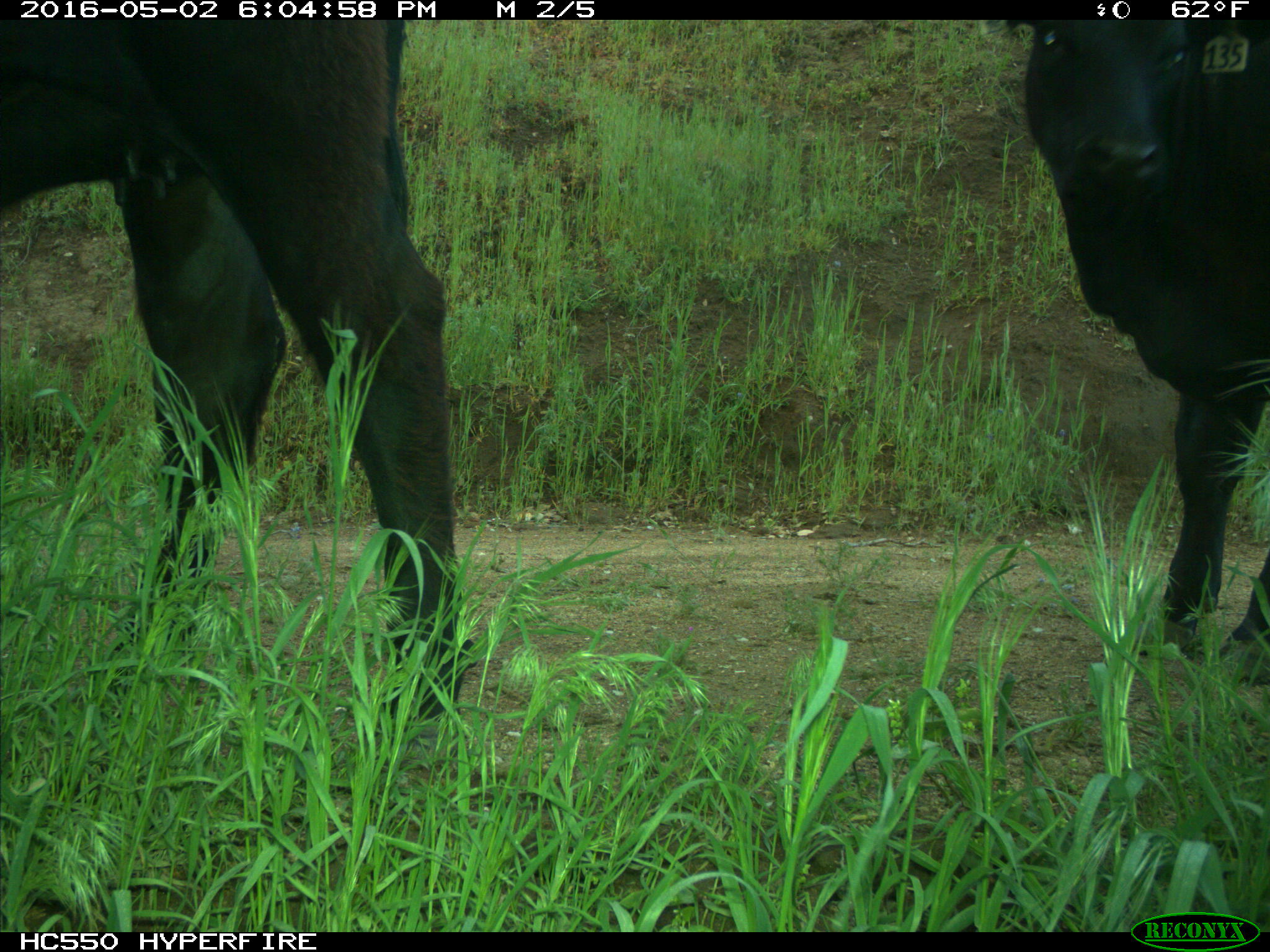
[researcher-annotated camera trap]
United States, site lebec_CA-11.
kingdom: Animalia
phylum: Chordata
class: Mammalia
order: Artiodactyla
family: Bovidae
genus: Bos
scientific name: Bos taurus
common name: domestic cow